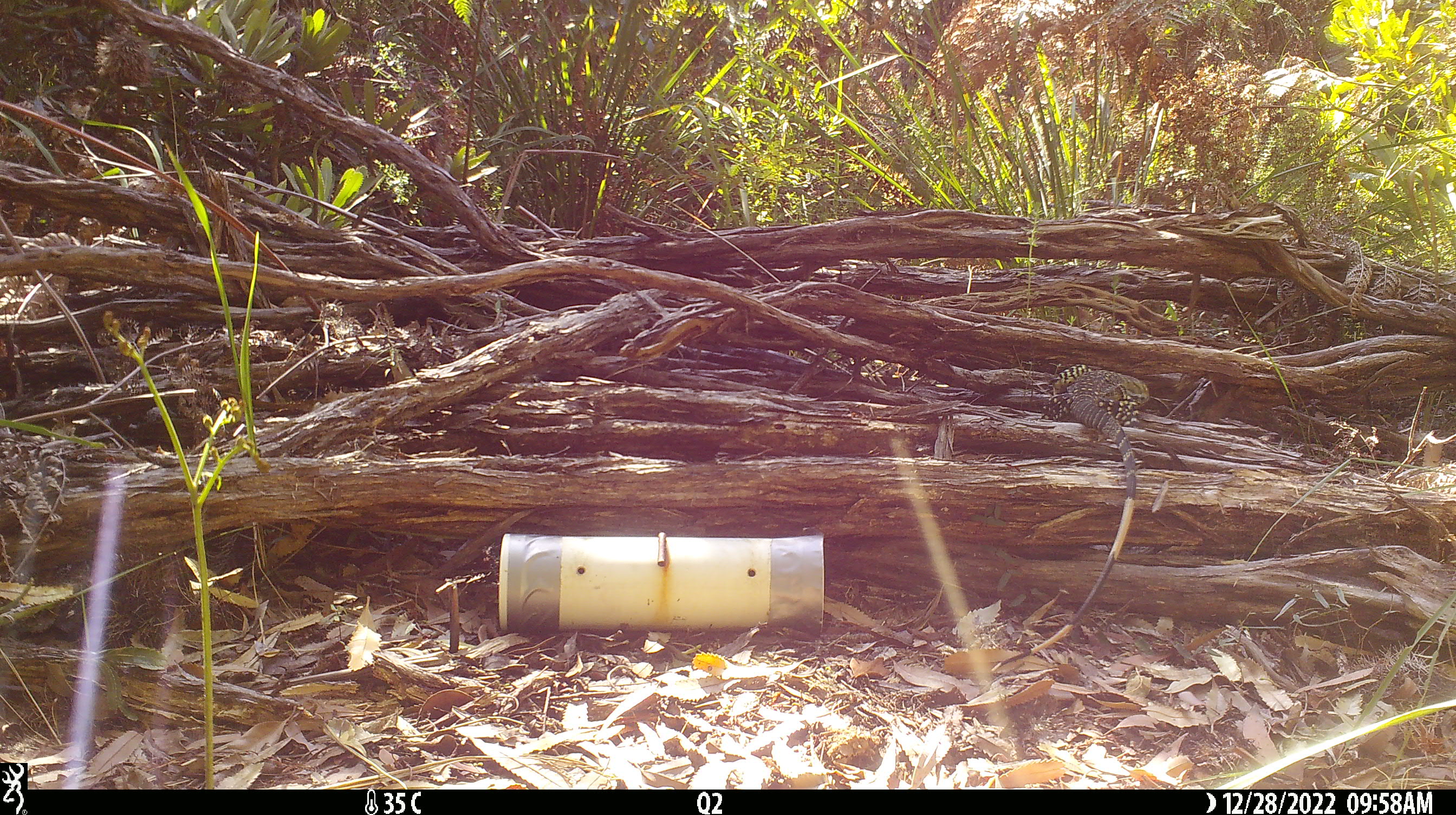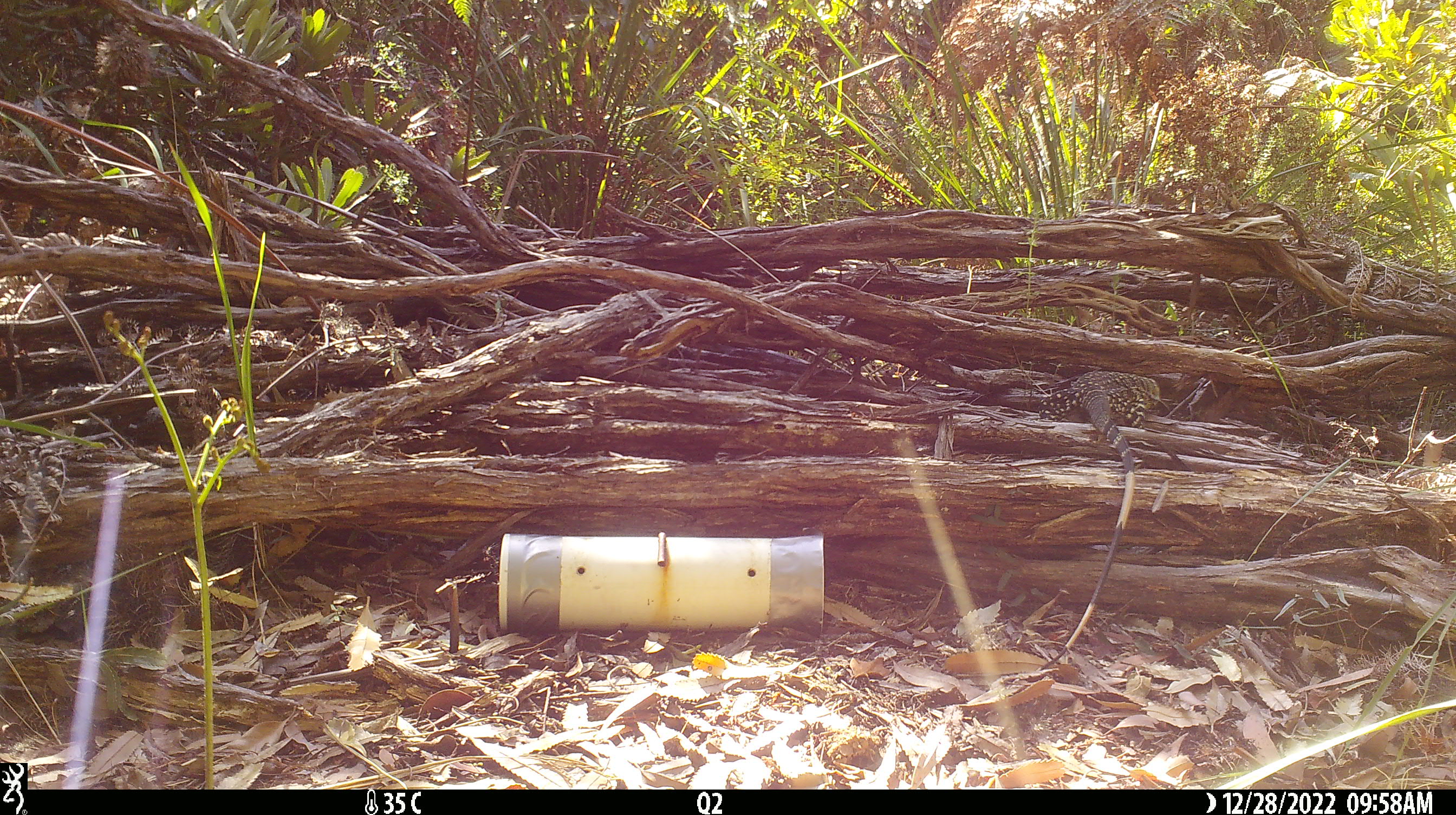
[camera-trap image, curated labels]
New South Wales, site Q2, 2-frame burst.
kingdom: Animalia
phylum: Chordata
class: Reptilia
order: Squamata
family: Varanidae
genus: Varanus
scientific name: Varanus varius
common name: lace monitor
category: goanna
Goanna (lace monitor) (Varanus varius).